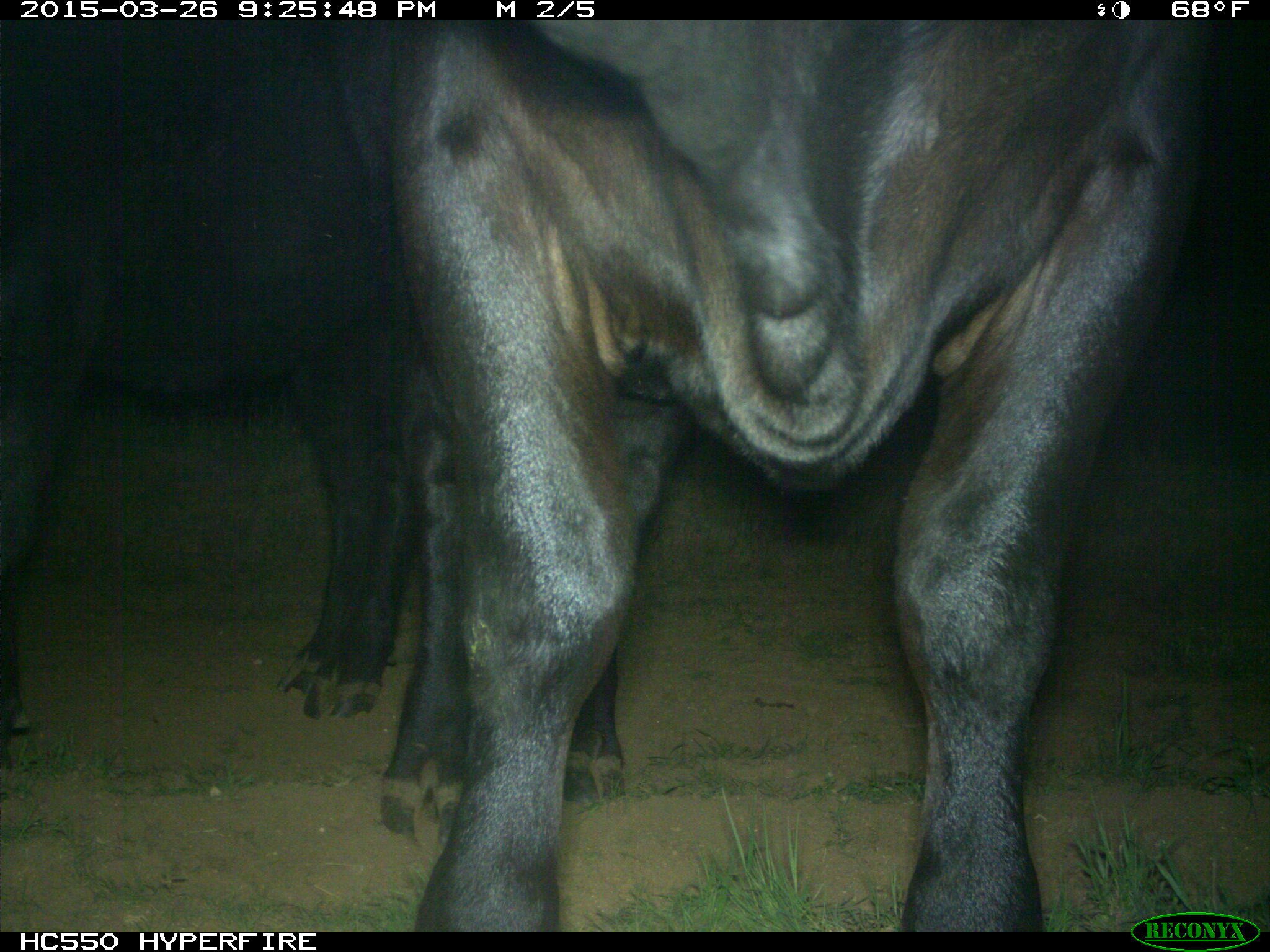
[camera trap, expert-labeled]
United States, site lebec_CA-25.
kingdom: Animalia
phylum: Chordata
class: Mammalia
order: Artiodactyla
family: Bovidae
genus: Bos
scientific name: Bos taurus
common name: domestic cow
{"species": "Bos taurus (domestic cow)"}